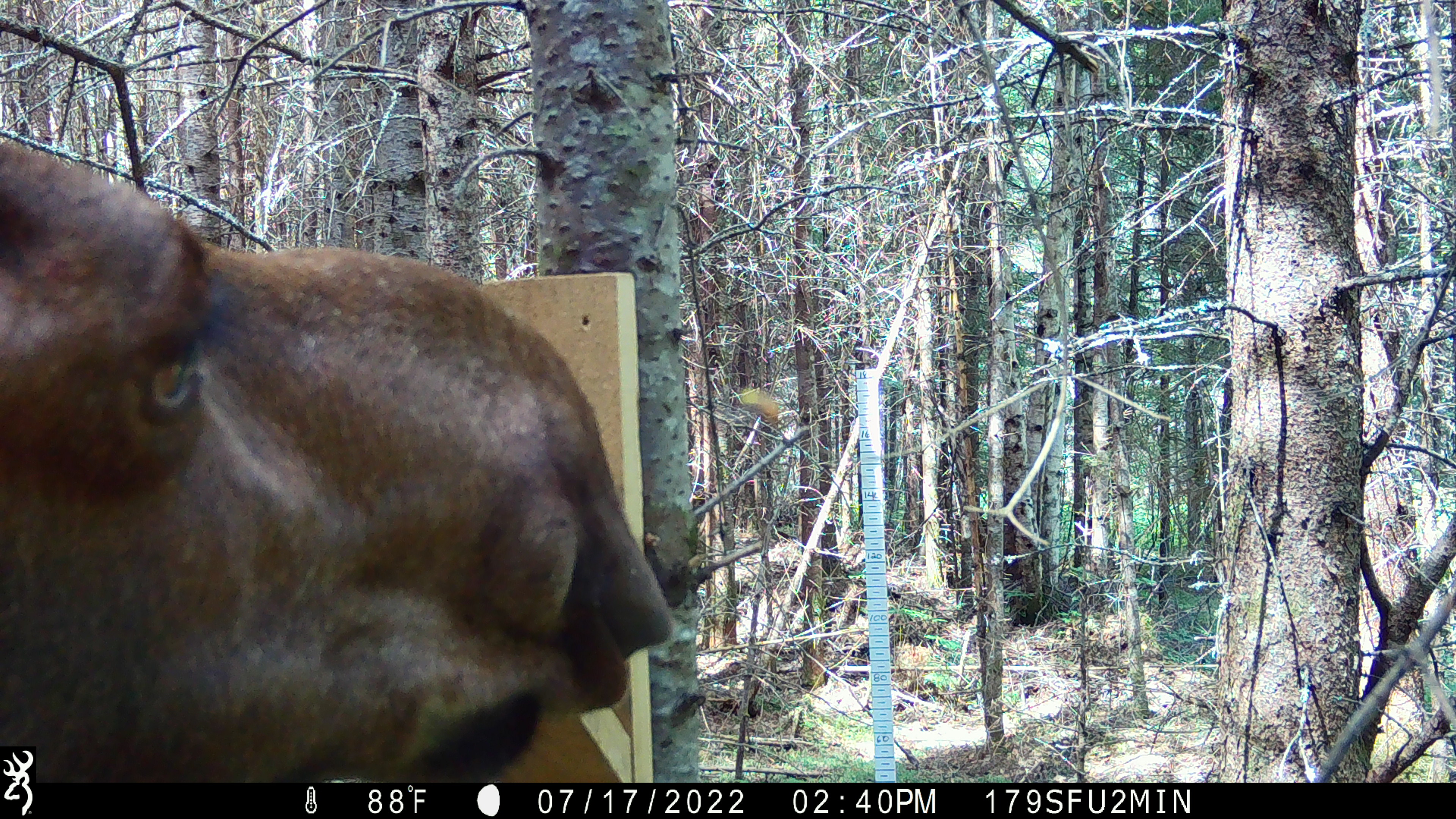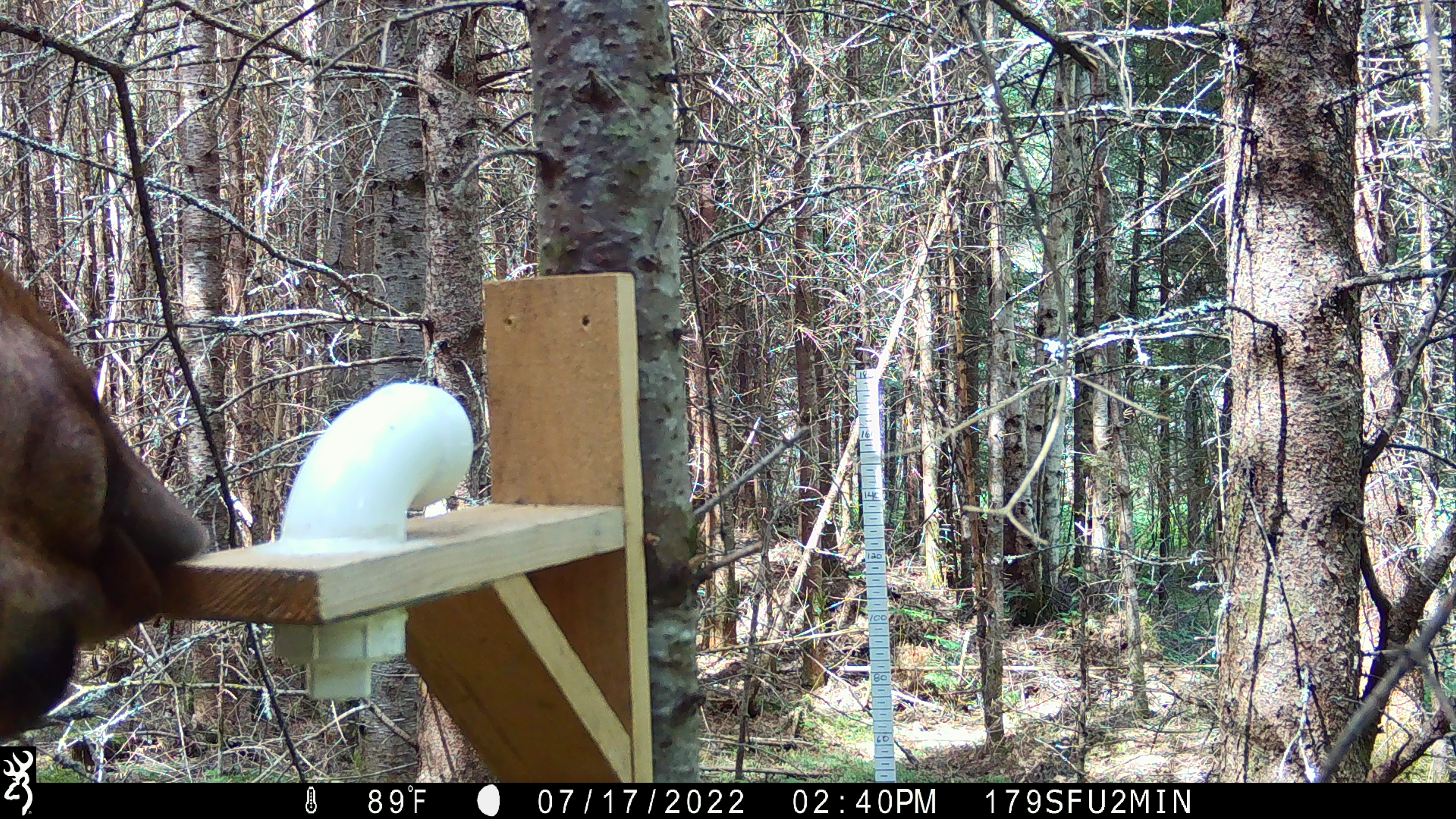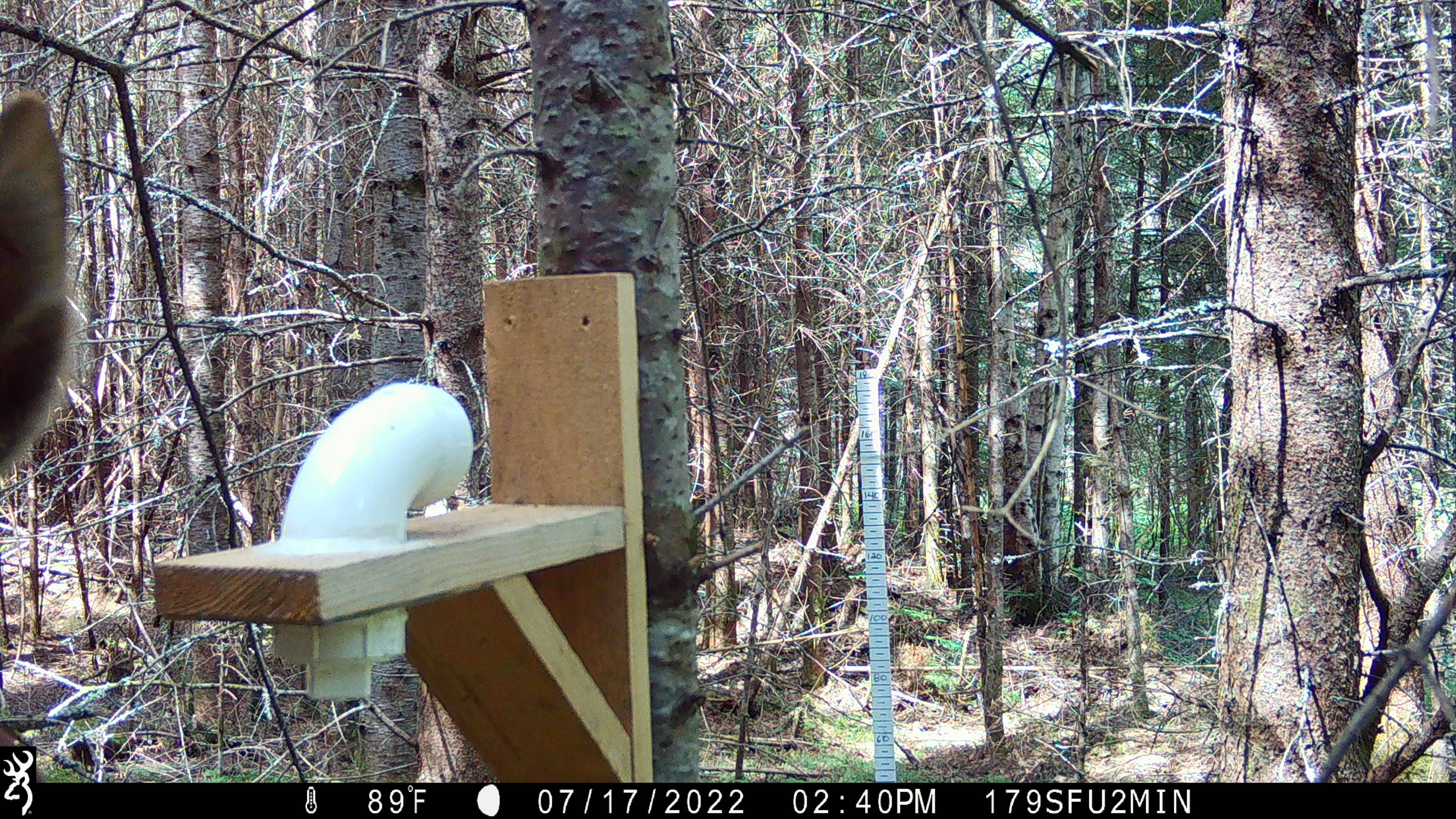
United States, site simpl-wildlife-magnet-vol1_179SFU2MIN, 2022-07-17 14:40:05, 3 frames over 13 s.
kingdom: Animalia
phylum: Chordata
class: Mammalia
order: Artiodactyla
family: Cervidae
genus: Alces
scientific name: Alces alces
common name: moose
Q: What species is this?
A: Moose (Alces alces).